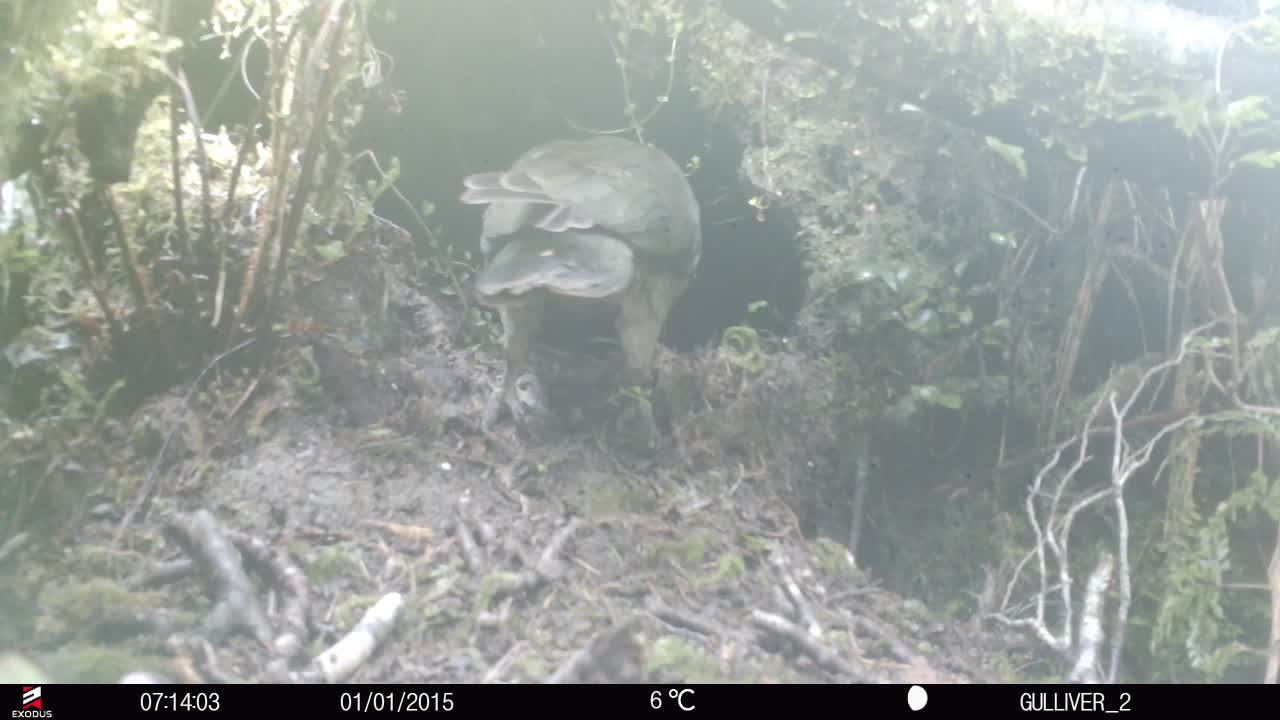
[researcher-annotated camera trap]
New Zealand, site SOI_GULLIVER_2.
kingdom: Animalia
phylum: Chordata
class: Aves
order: Psittaciformes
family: Strigopidae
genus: Nestor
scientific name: Nestor notabilis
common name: kea